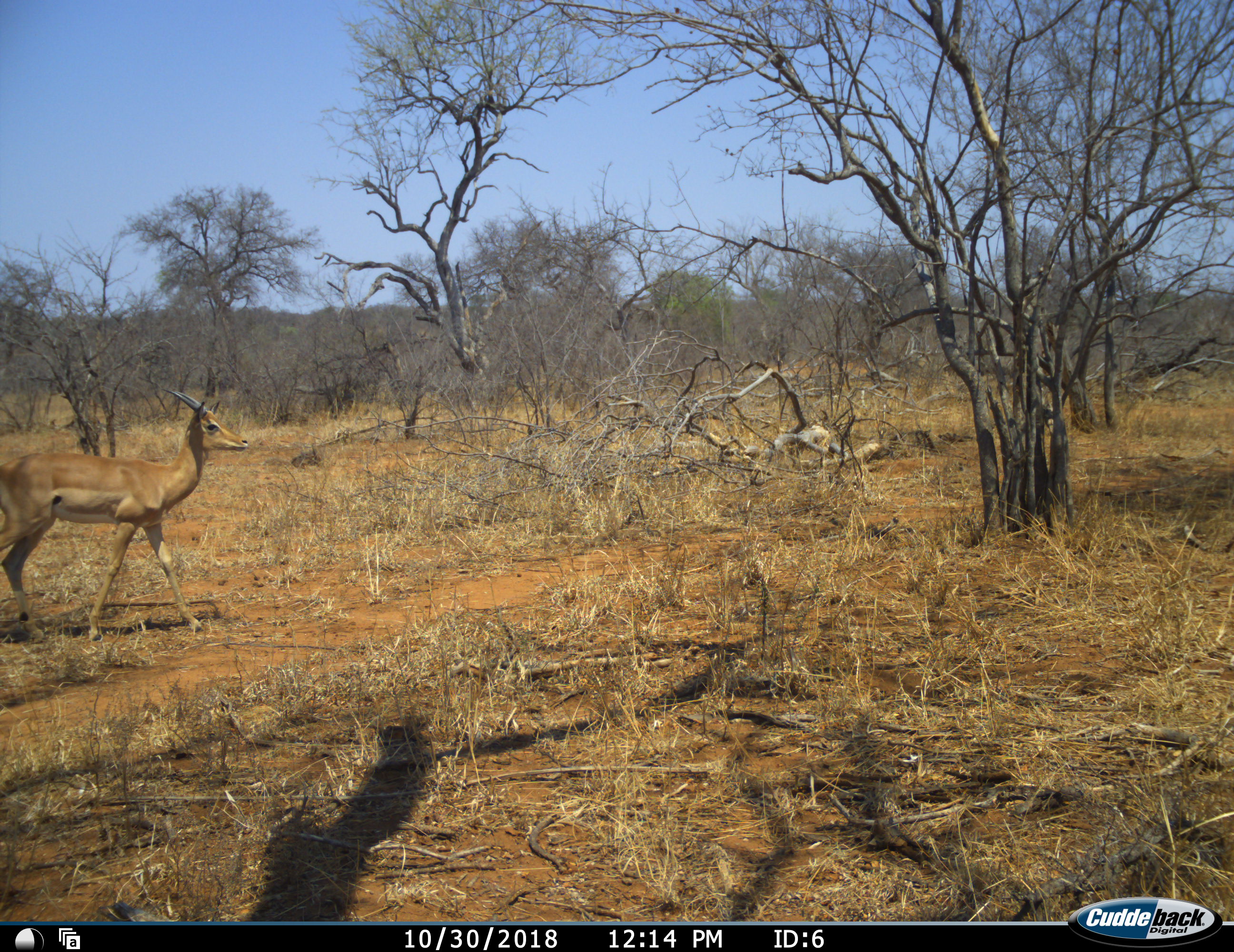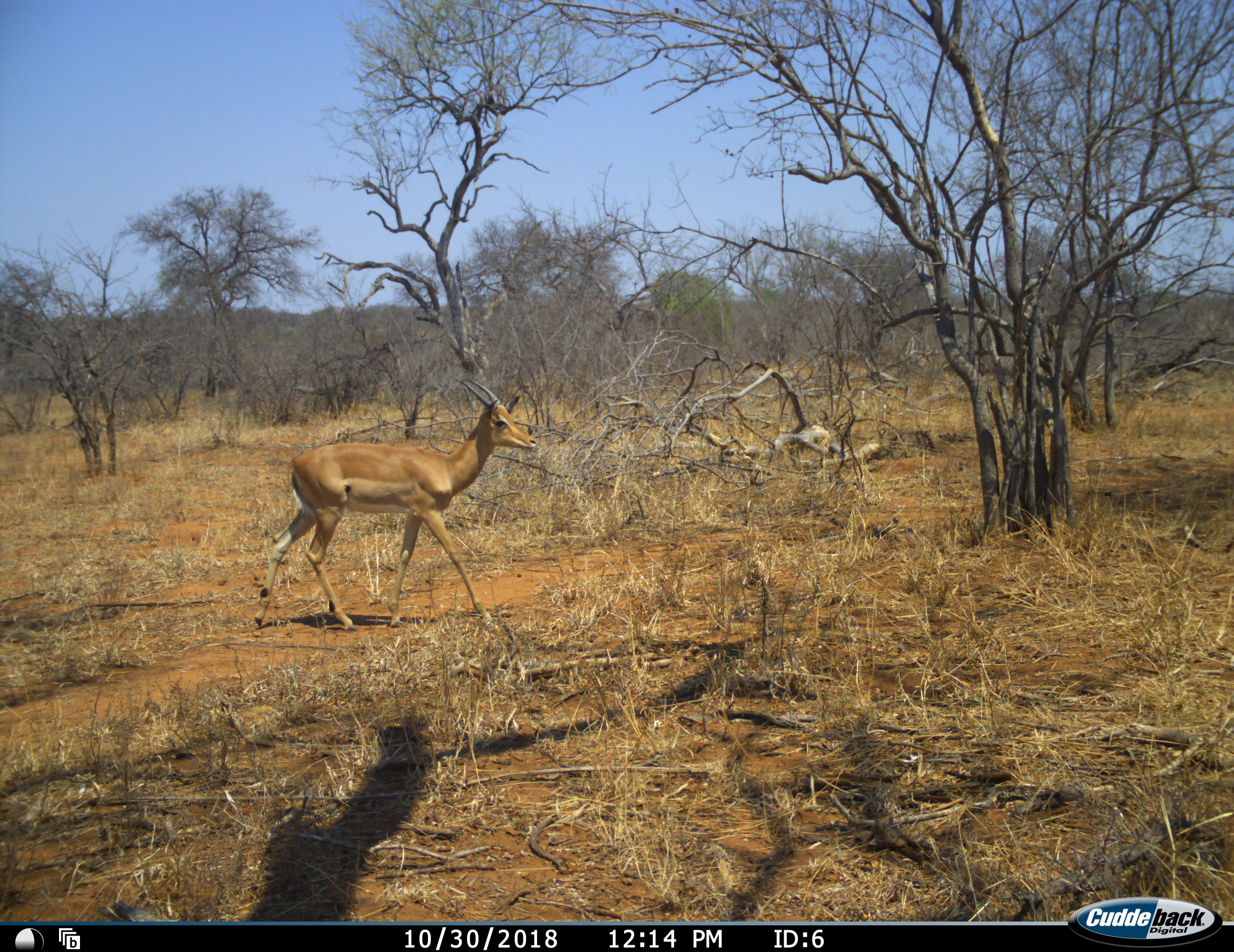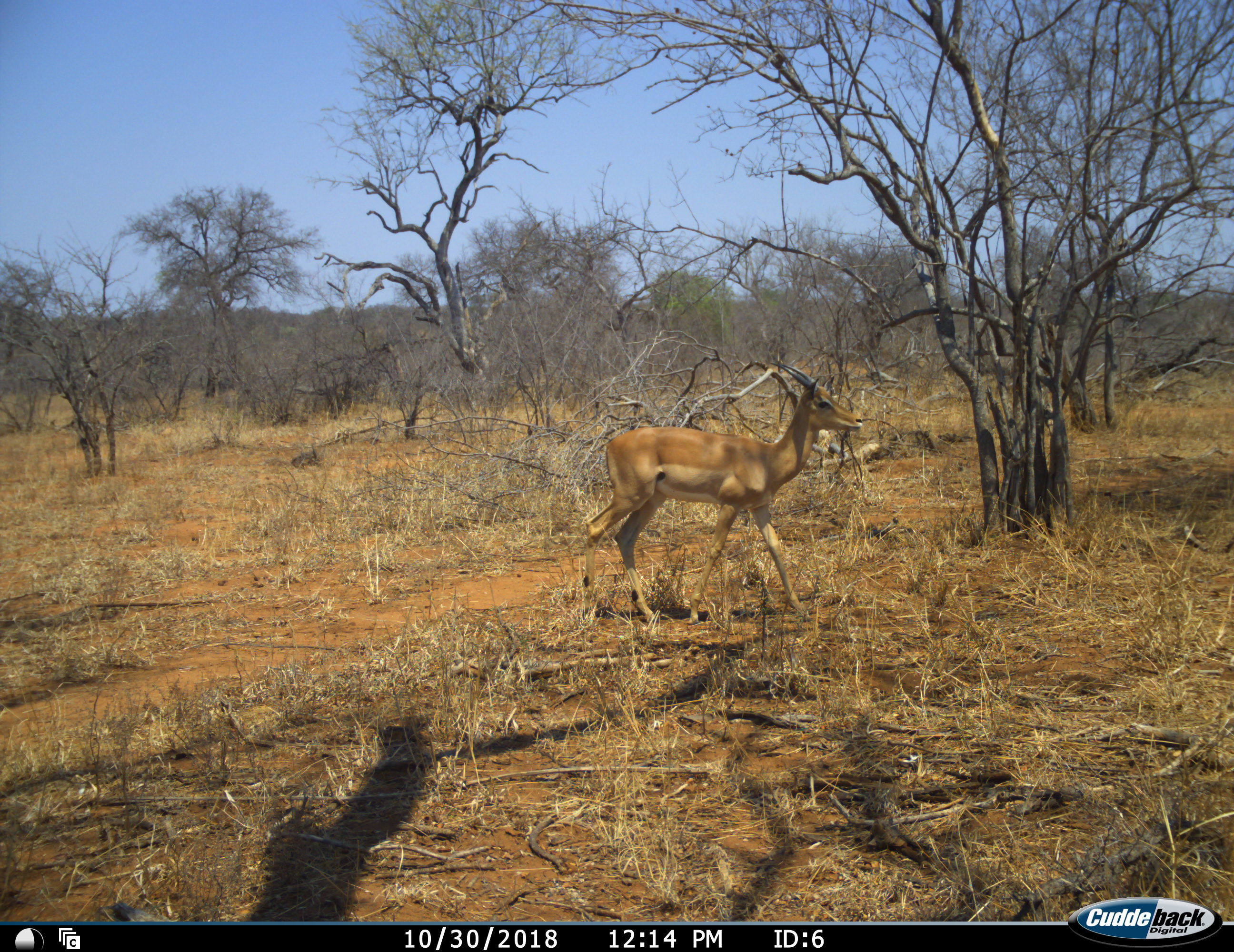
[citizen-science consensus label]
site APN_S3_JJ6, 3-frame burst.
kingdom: Animalia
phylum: Chordata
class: Mammalia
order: Artiodactyla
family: Bovidae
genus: Aepyceros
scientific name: Aepyceros melampus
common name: impala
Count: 1.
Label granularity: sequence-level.